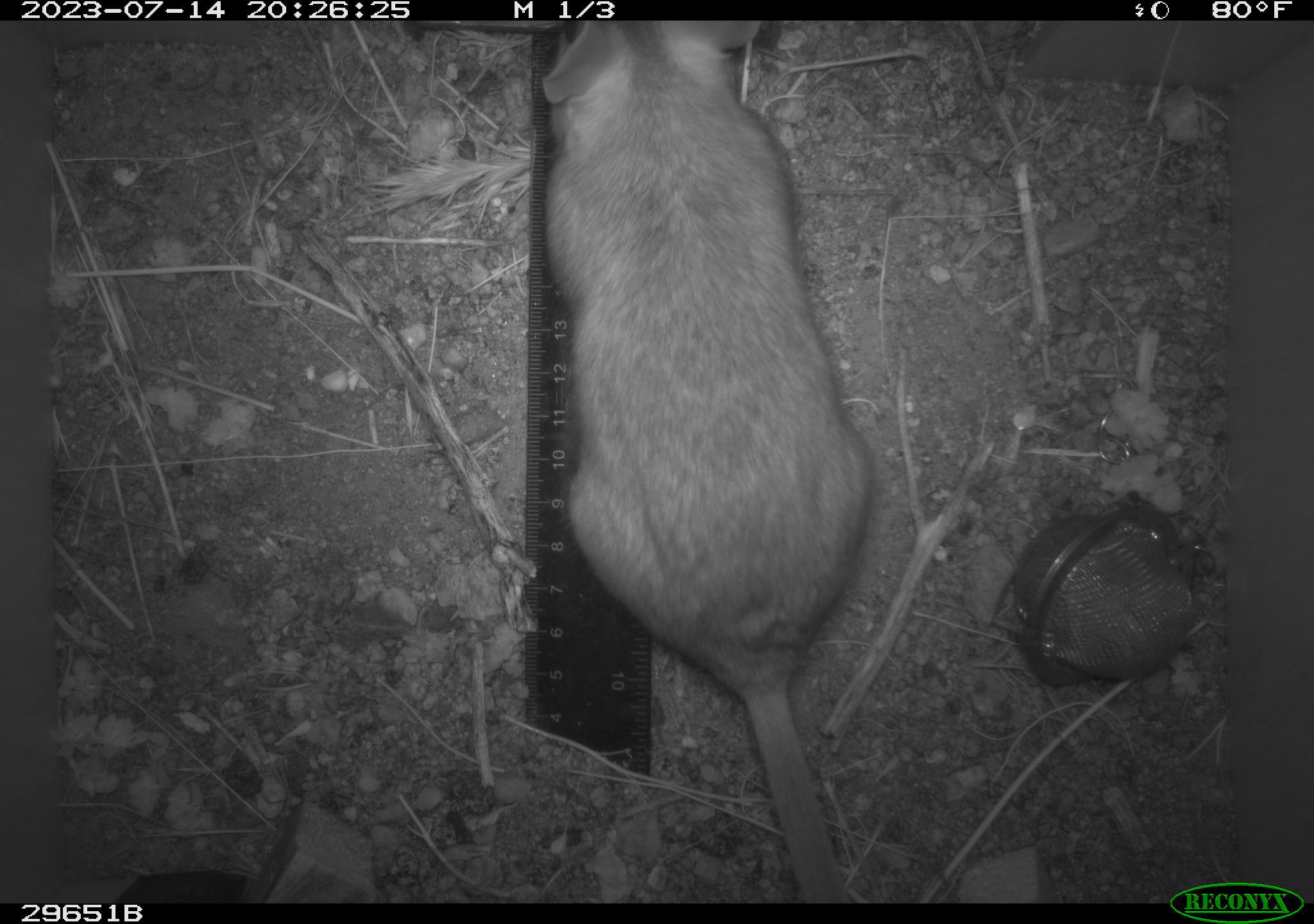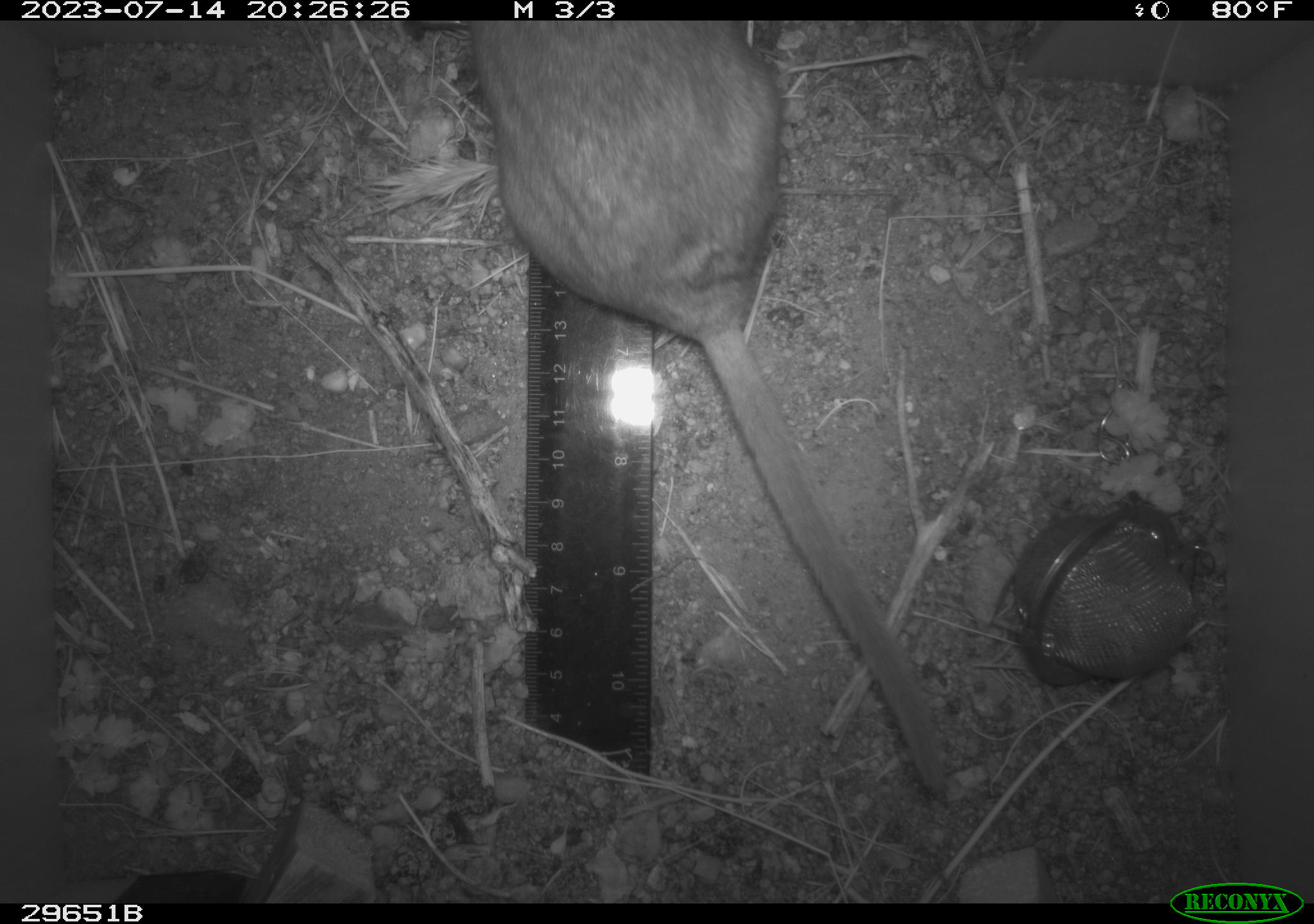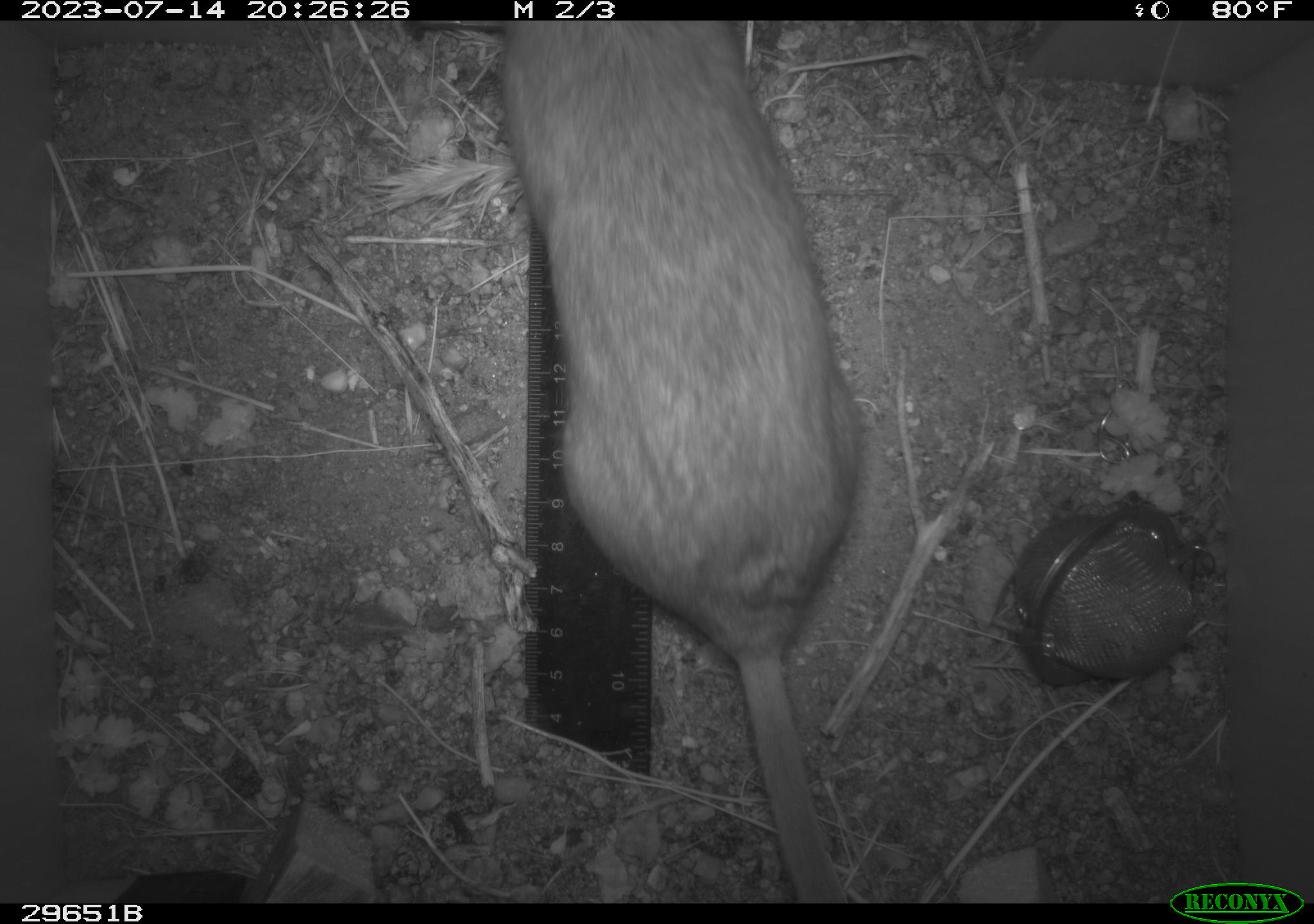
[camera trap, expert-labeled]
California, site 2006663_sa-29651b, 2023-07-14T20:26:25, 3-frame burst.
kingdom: Animalia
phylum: Chordata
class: Mammalia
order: Rodentia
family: Cricetidae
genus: Neotoma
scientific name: Neotoma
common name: pack rat or woodrat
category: neotoma species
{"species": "neotoma species (pack rat or woodrat) (Neotoma)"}